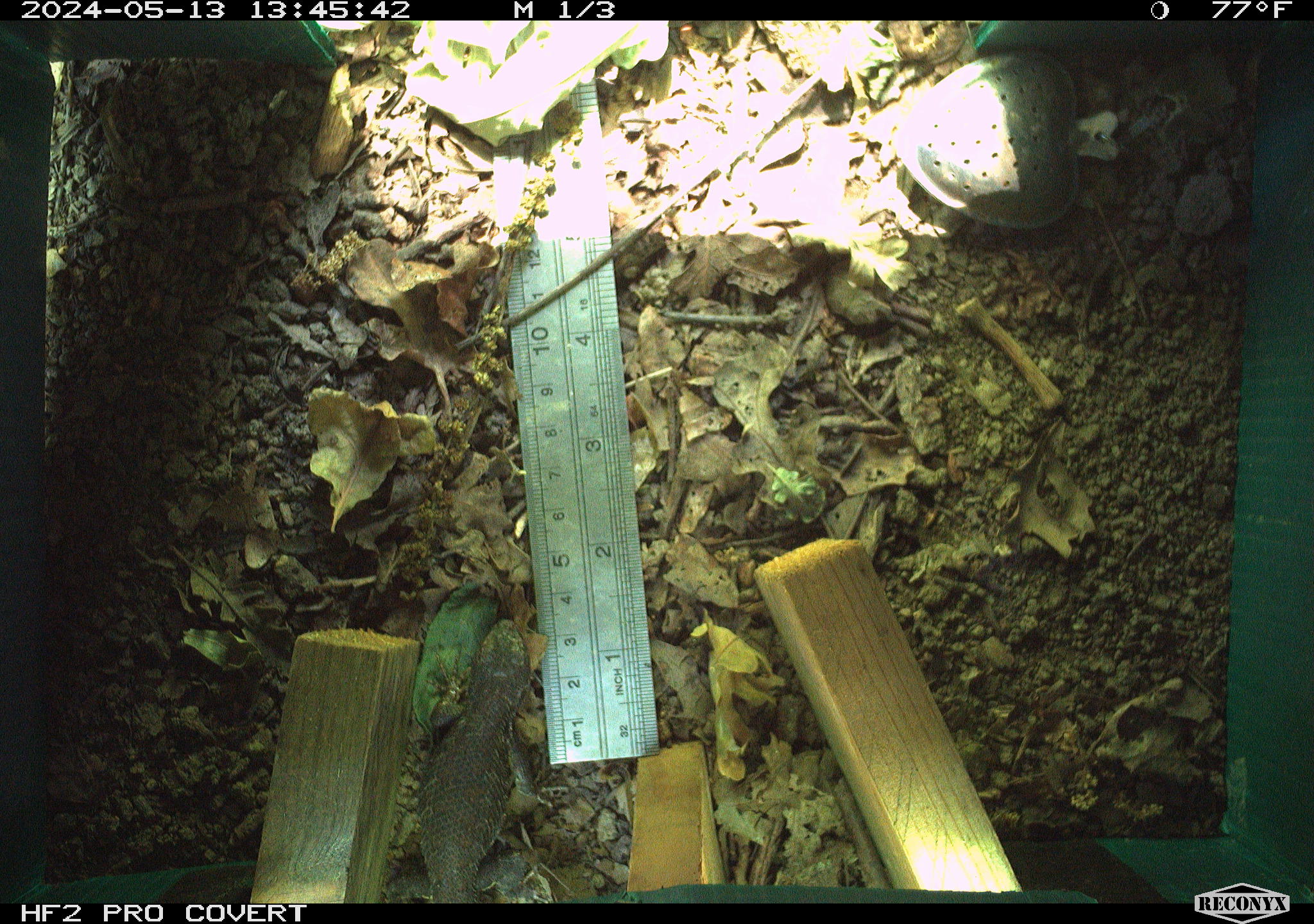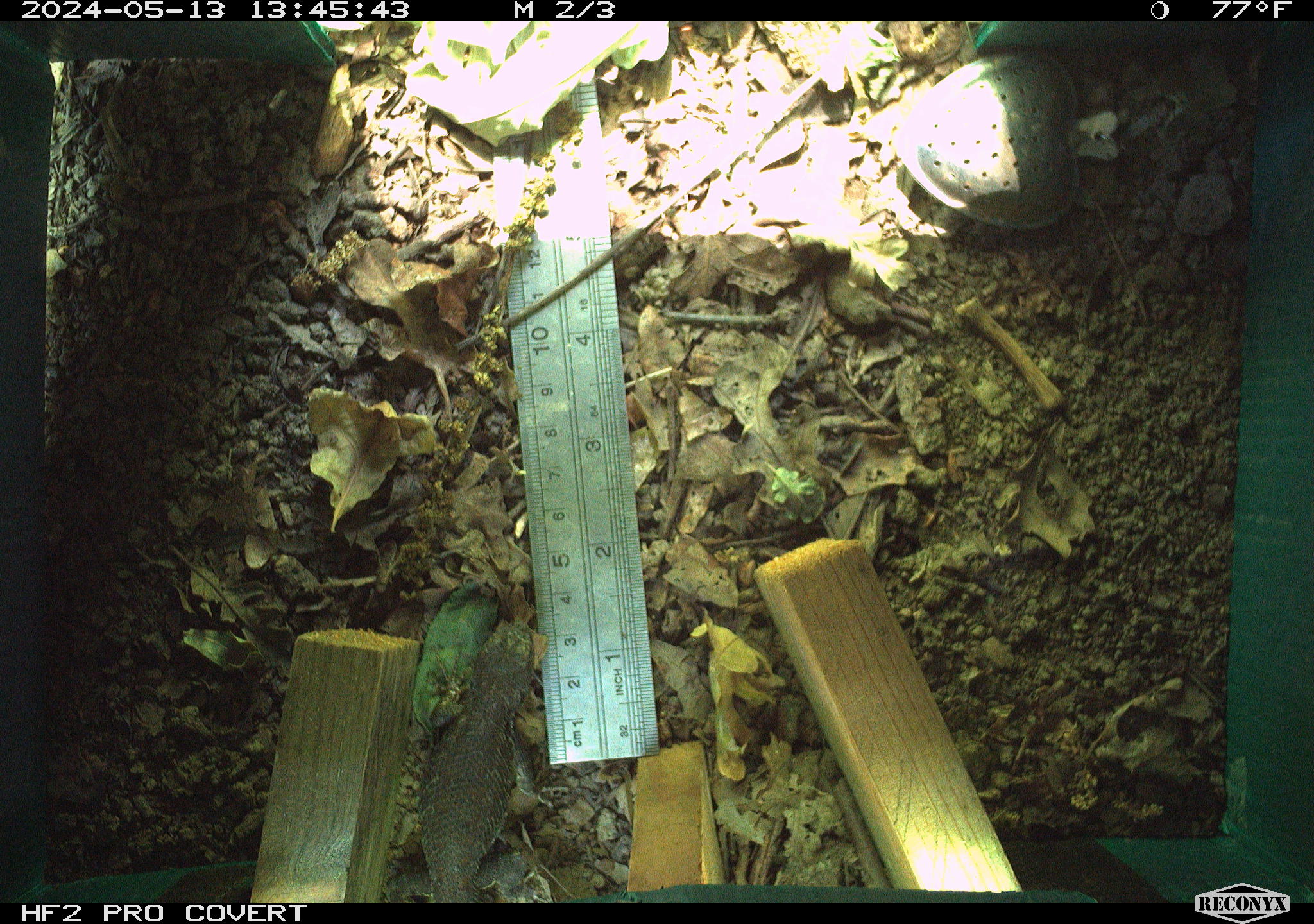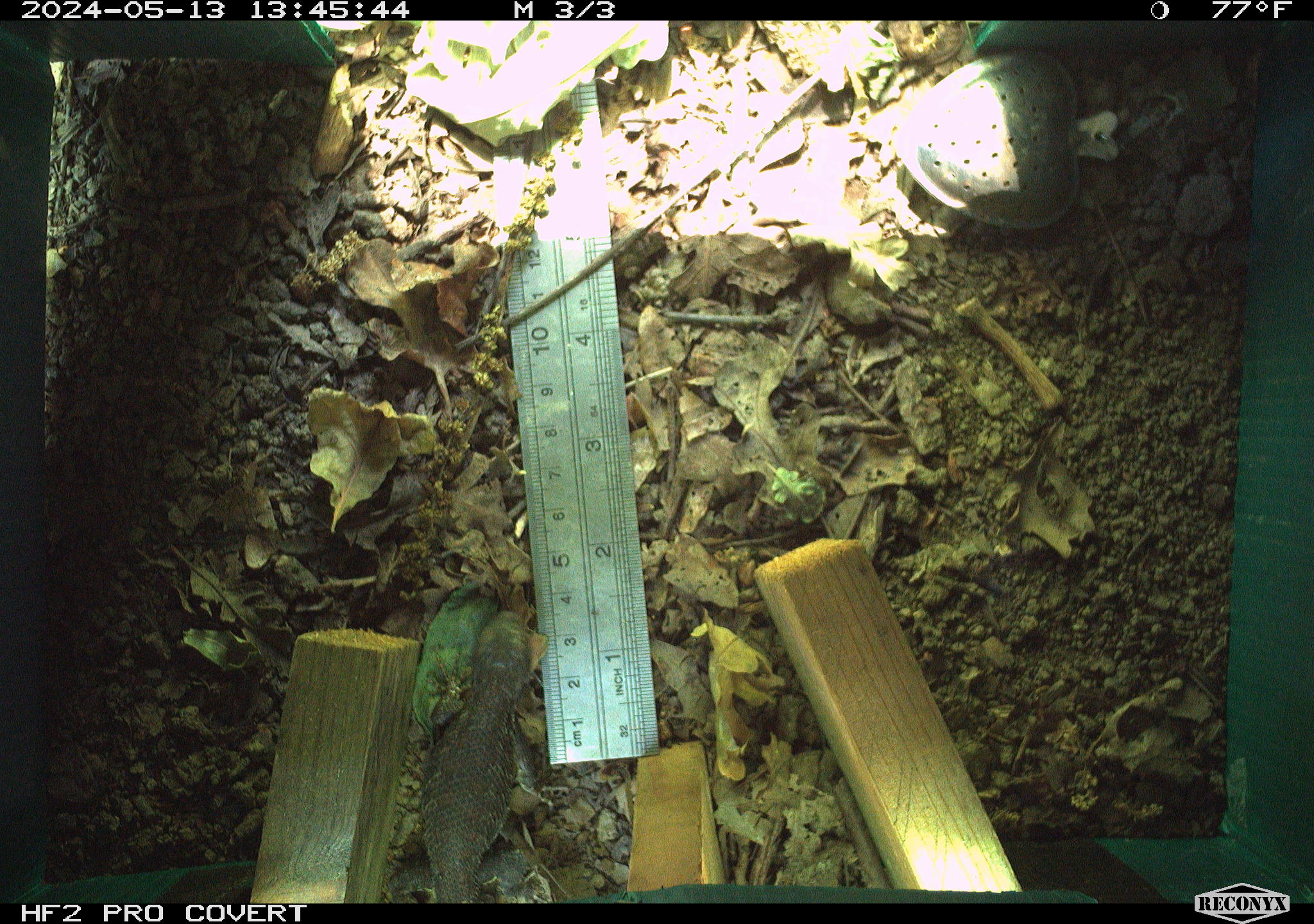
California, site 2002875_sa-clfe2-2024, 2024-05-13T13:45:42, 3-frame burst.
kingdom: Animalia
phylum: Chordata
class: Reptilia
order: Squamata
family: Phrynosomatidae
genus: Sceloporus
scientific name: Sceloporus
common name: spiny lizards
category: sceloporus species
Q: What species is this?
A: Sceloporus species (spiny lizards) (Sceloporus).